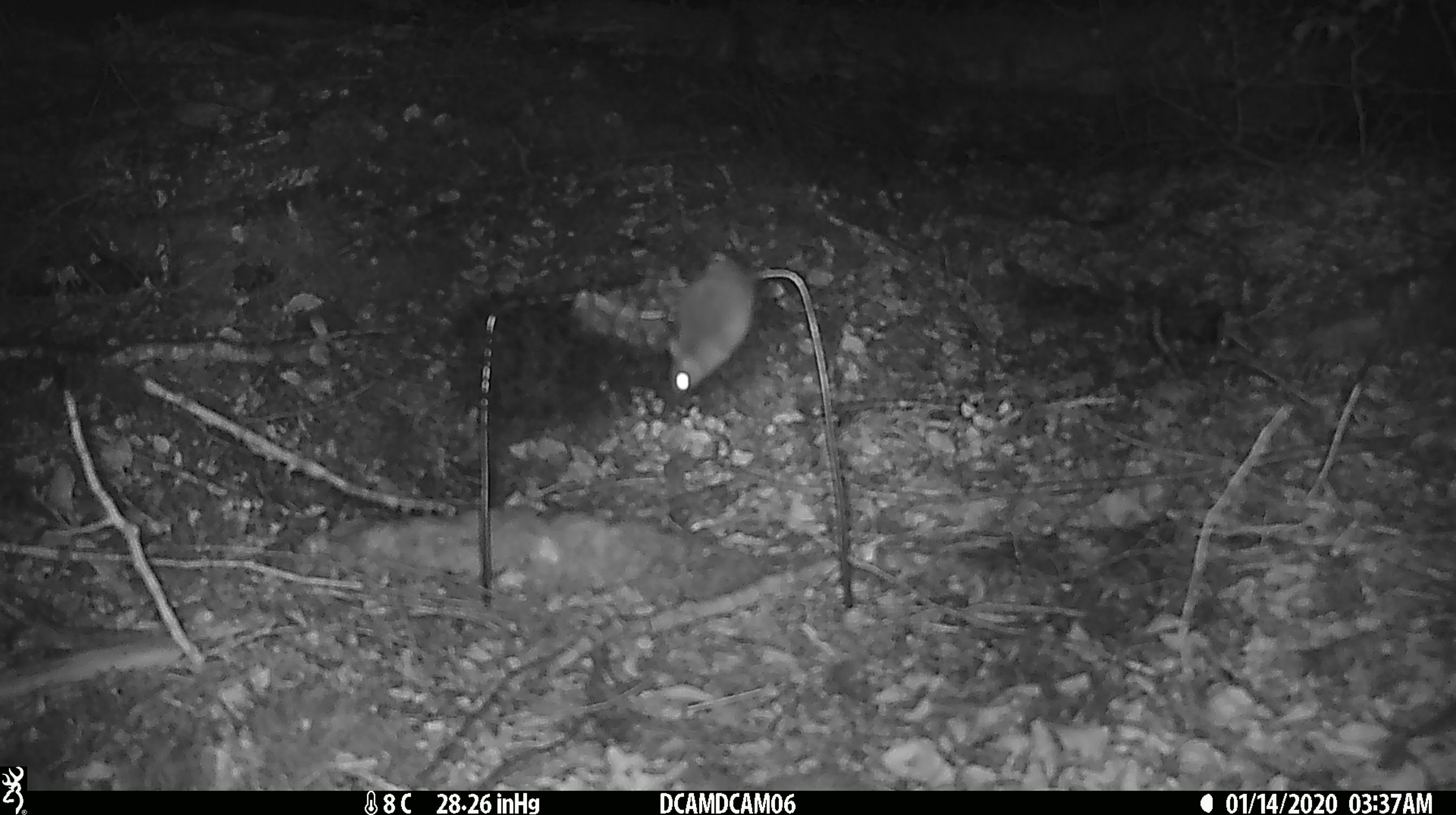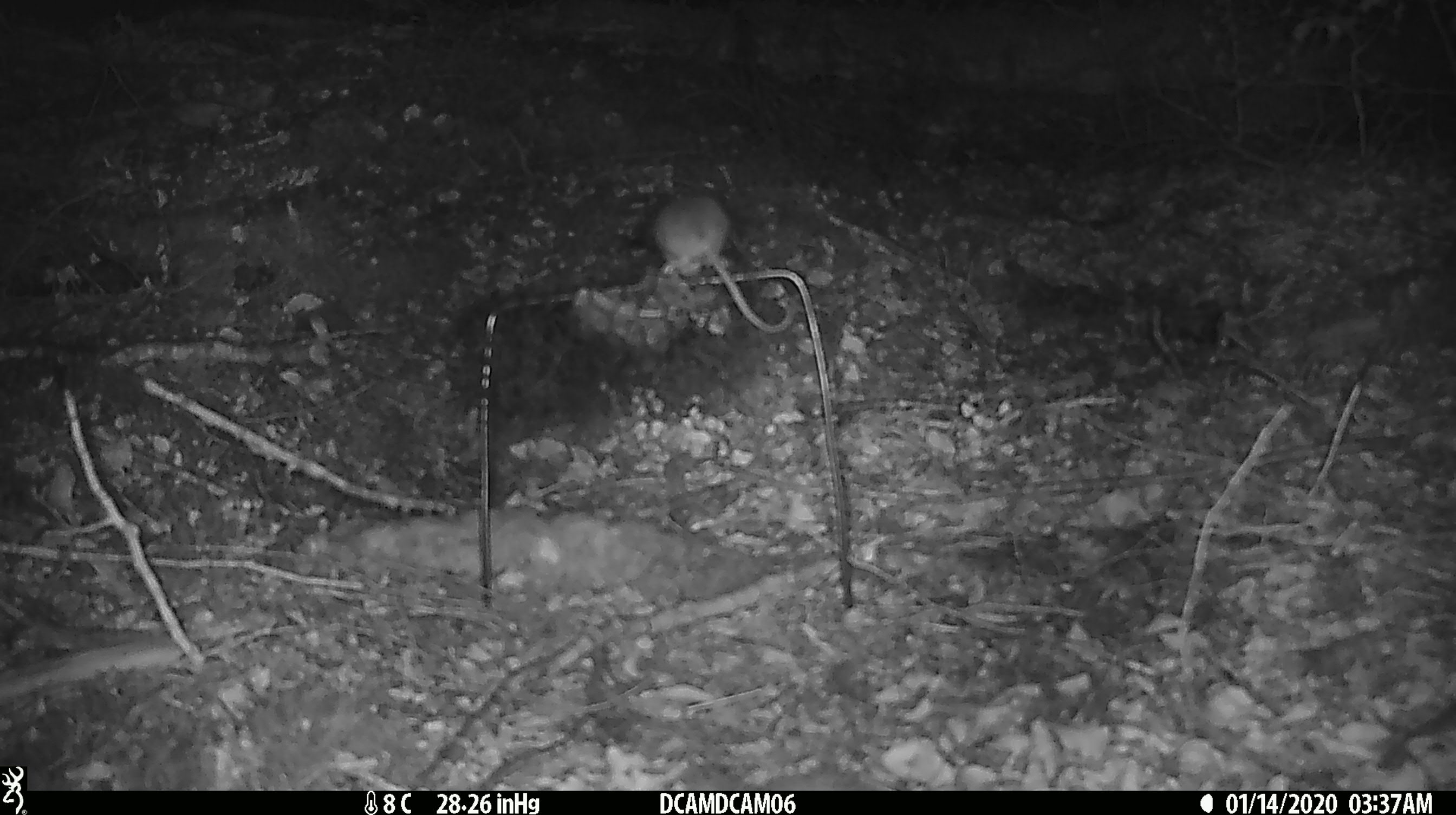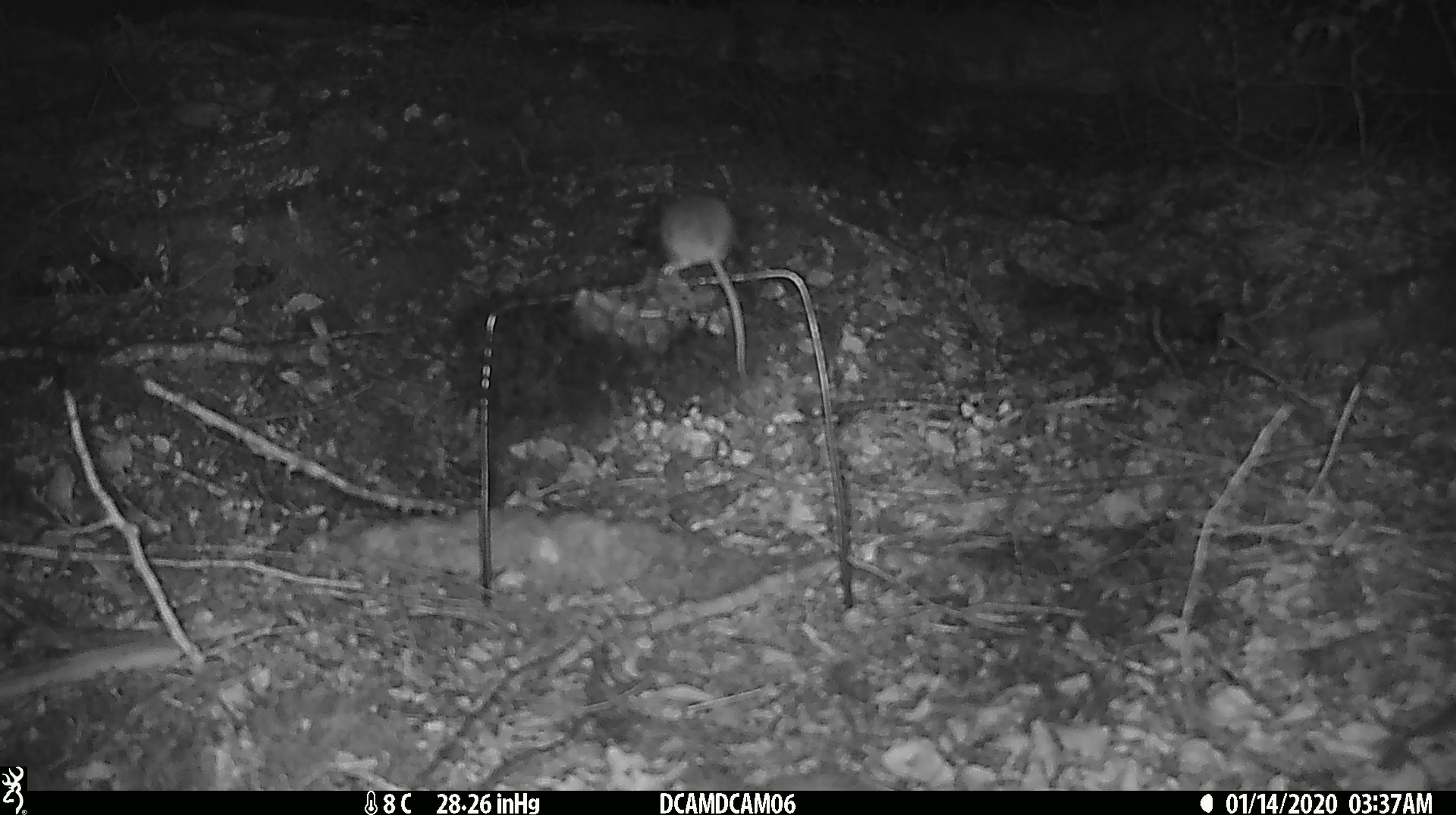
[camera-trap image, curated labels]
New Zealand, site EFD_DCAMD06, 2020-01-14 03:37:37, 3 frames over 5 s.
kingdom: Animalia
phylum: Chordata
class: Mammalia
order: Rodentia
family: Muridae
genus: Mus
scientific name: Mus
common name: mouse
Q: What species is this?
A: Mouse (Mus).